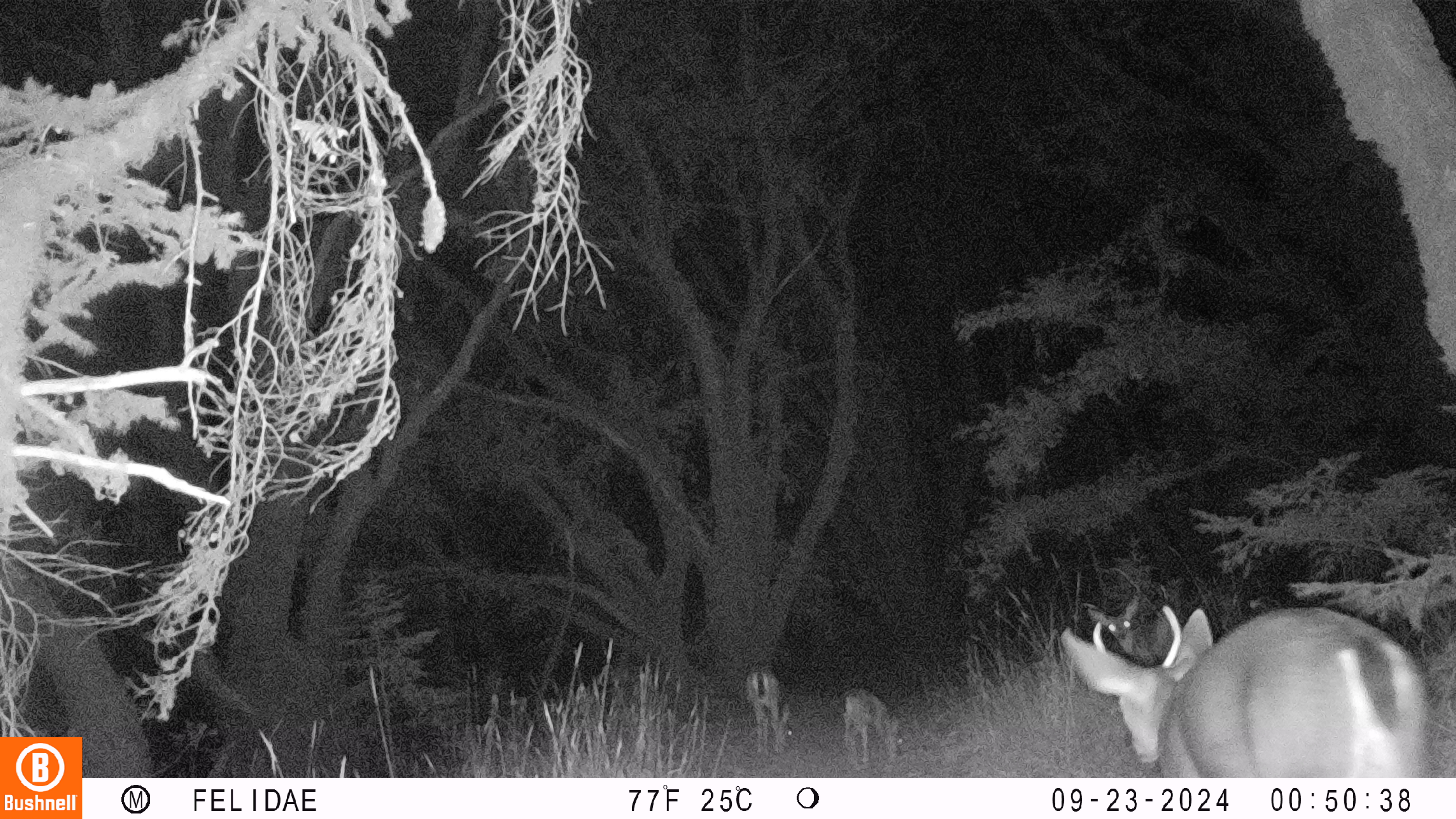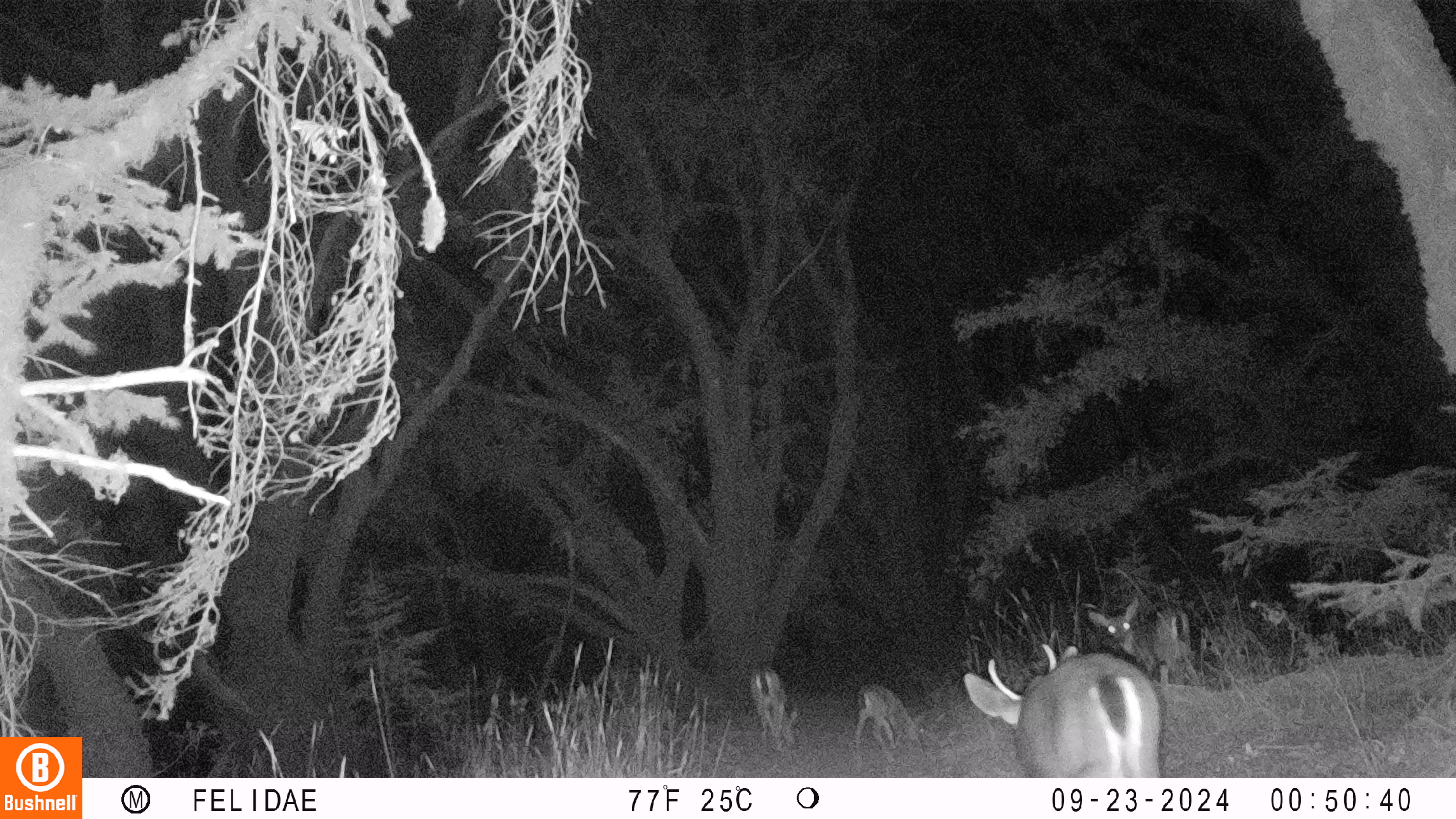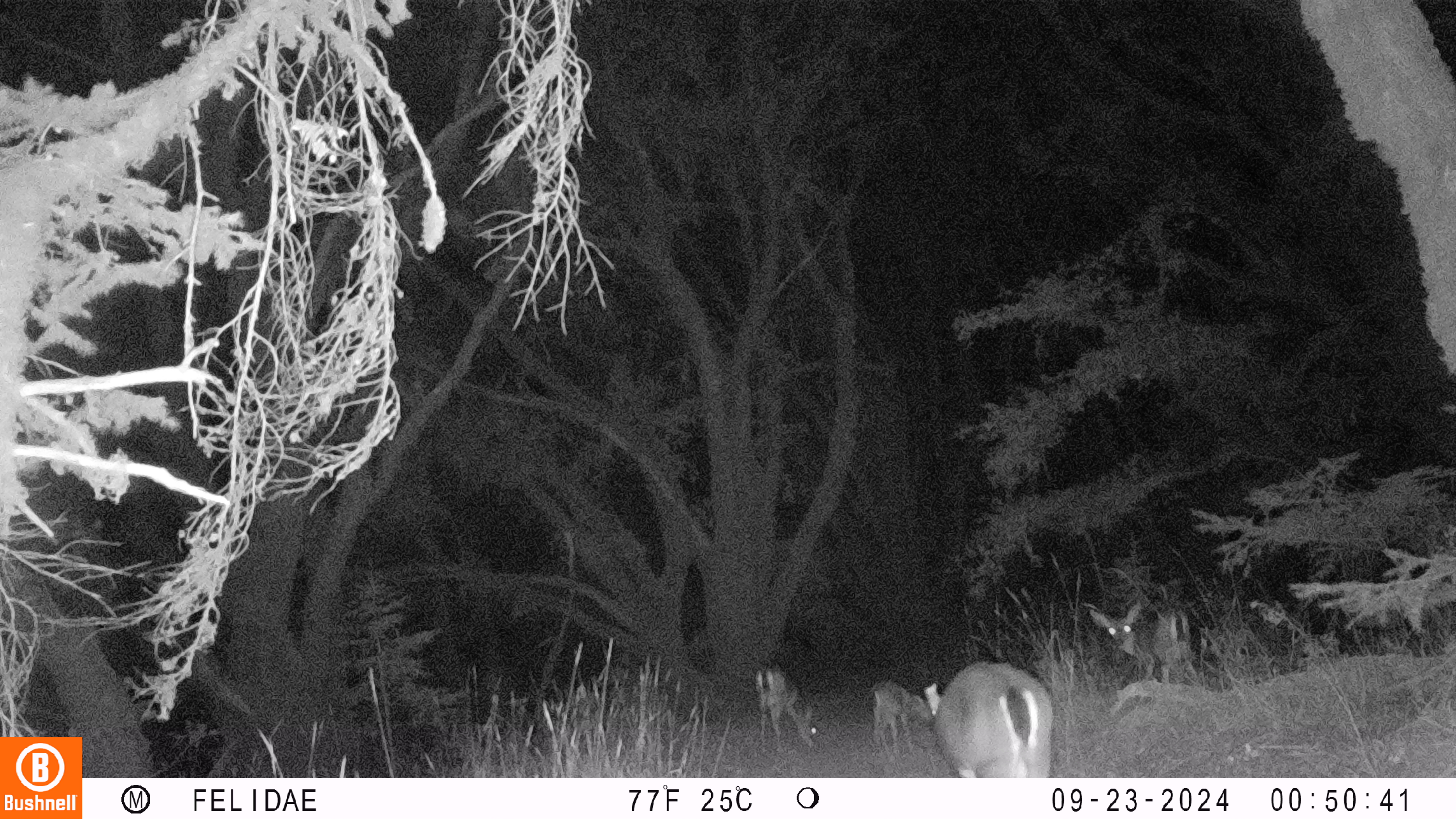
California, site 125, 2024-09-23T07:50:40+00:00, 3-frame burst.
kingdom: Animalia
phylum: Chordata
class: Mammalia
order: Artiodactyla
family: Cervidae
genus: Odocoileus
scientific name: Odocoileus hemionus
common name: mule deer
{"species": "mule deer (Odocoileus hemionus)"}